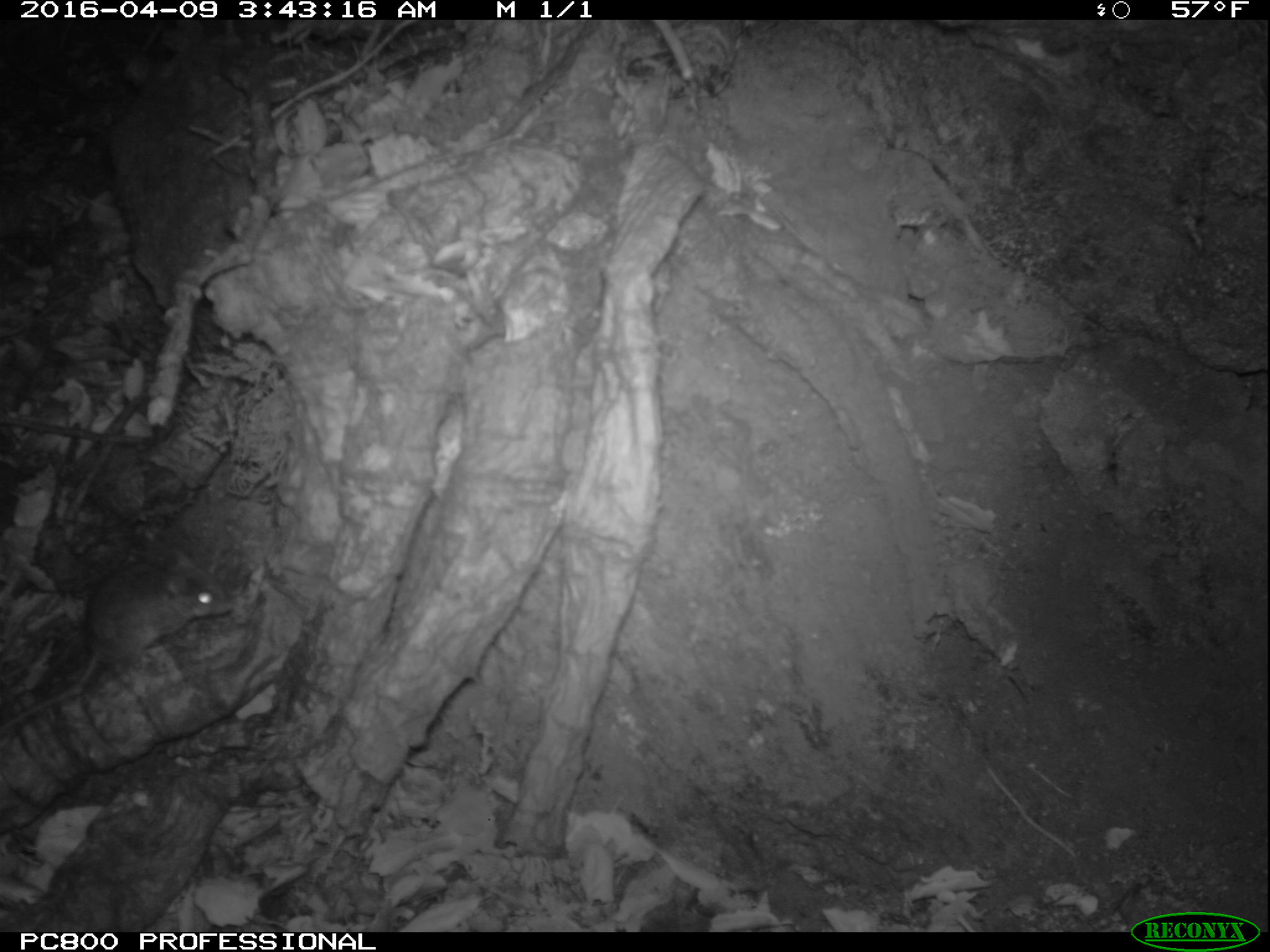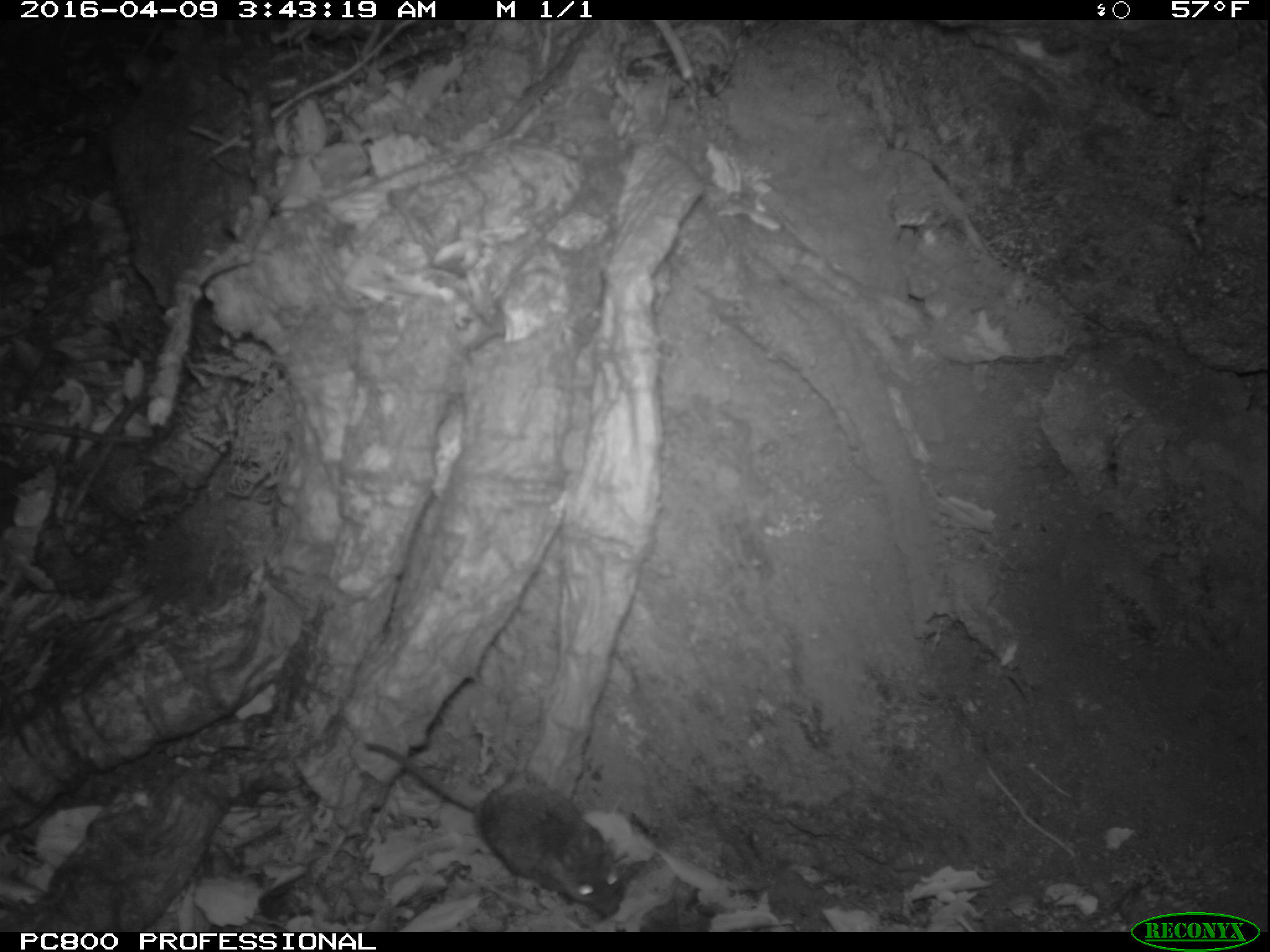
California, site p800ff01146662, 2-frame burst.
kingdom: Animalia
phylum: Chordata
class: Mammalia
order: Rodentia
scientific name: Rodentia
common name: rodent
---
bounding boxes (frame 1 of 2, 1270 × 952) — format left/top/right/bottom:
rodent: 0/542/231/733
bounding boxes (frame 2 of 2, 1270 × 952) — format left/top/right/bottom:
rodent: 365/742/623/917